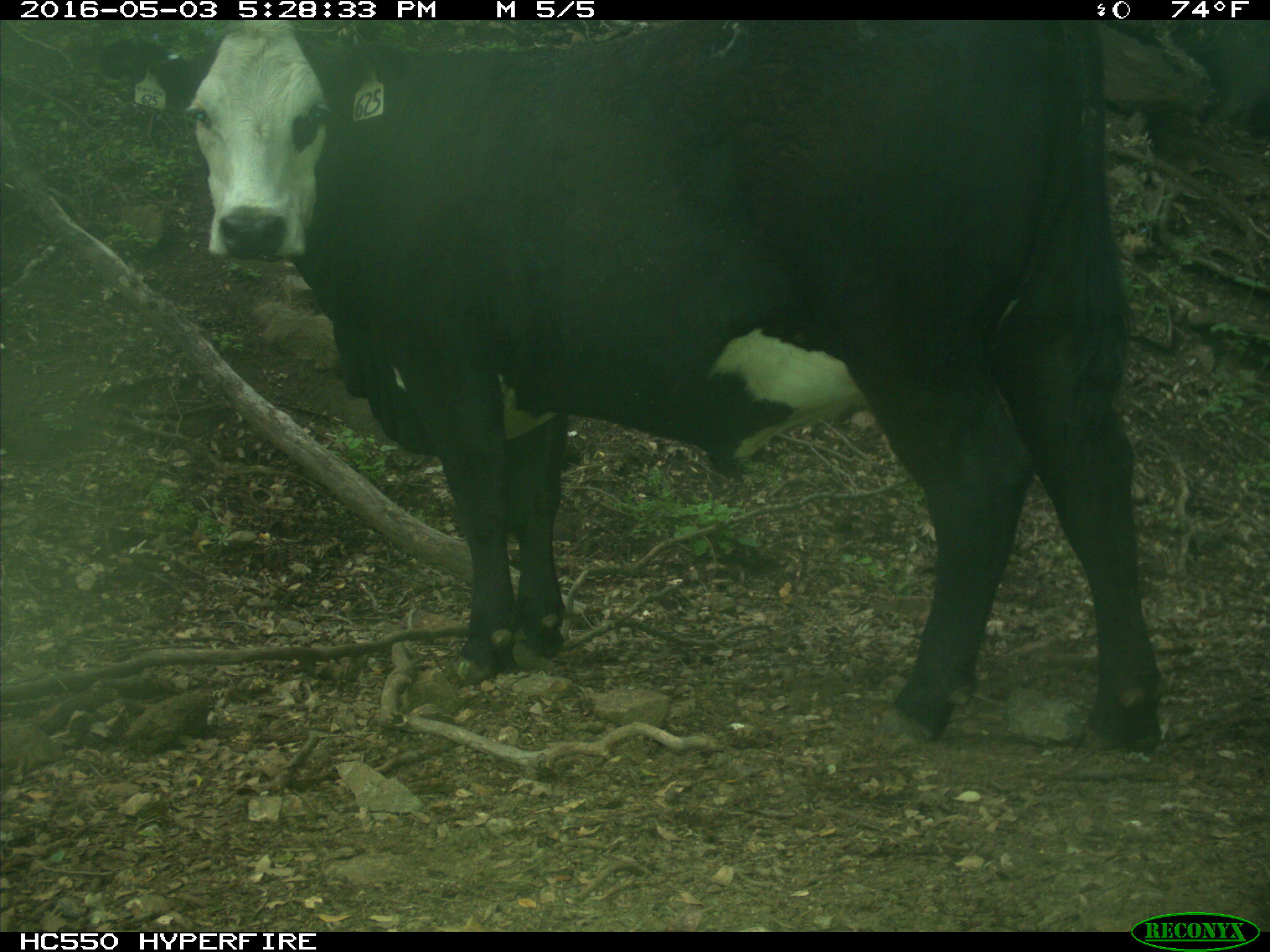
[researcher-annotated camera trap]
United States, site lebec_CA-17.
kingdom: Animalia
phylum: Chordata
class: Mammalia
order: Artiodactyla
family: Bovidae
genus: Bos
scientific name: Bos taurus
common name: domestic cow